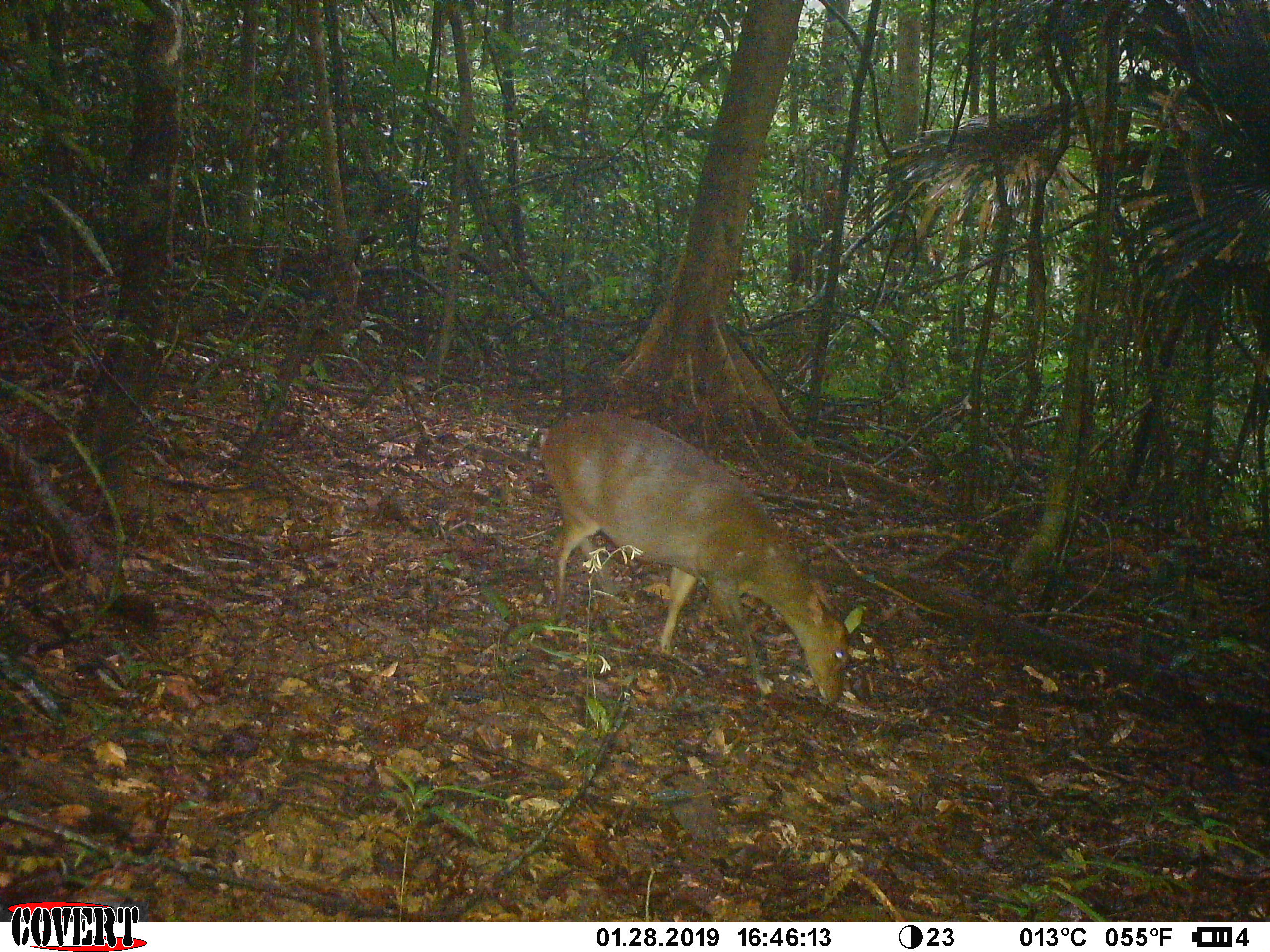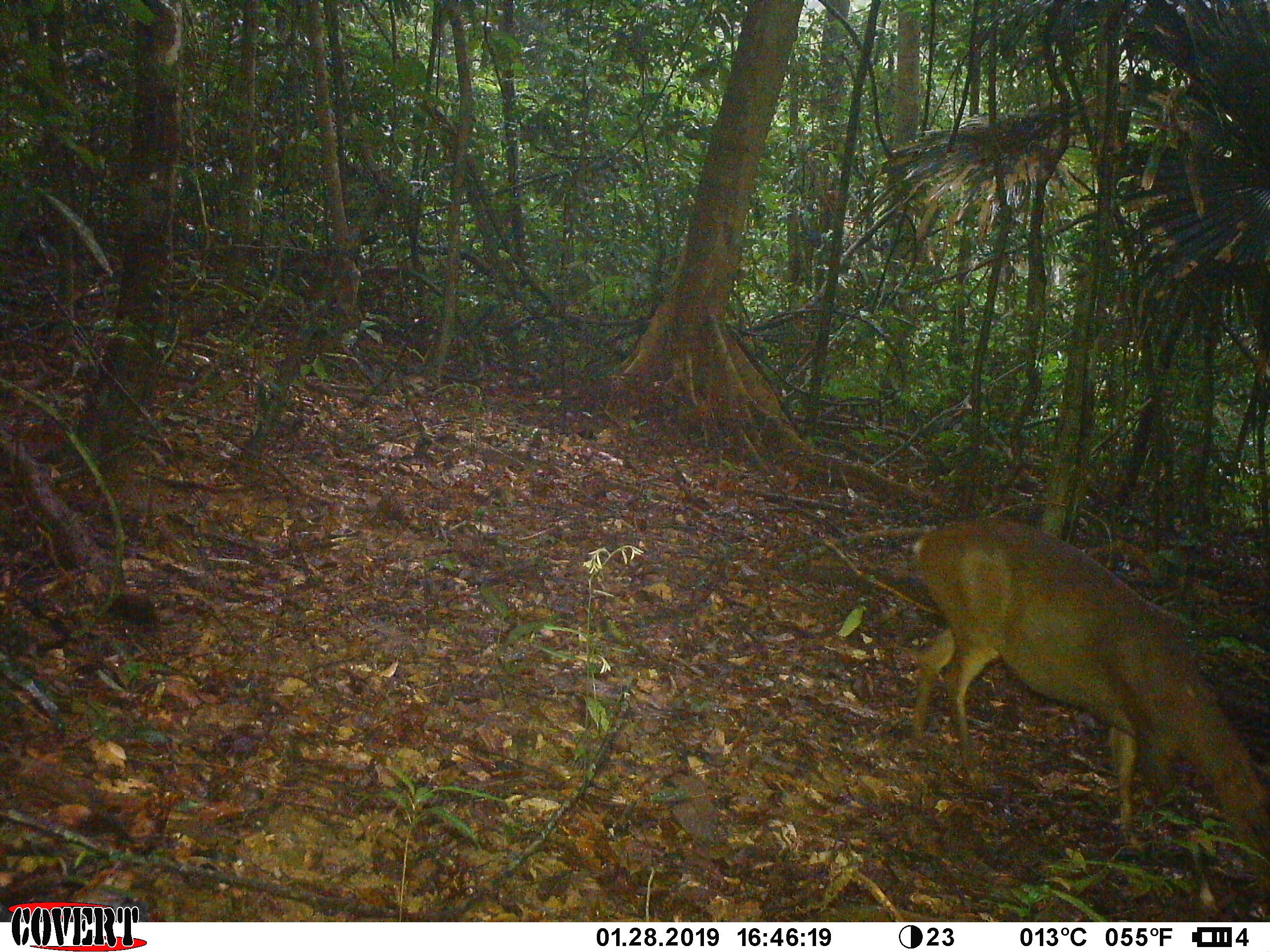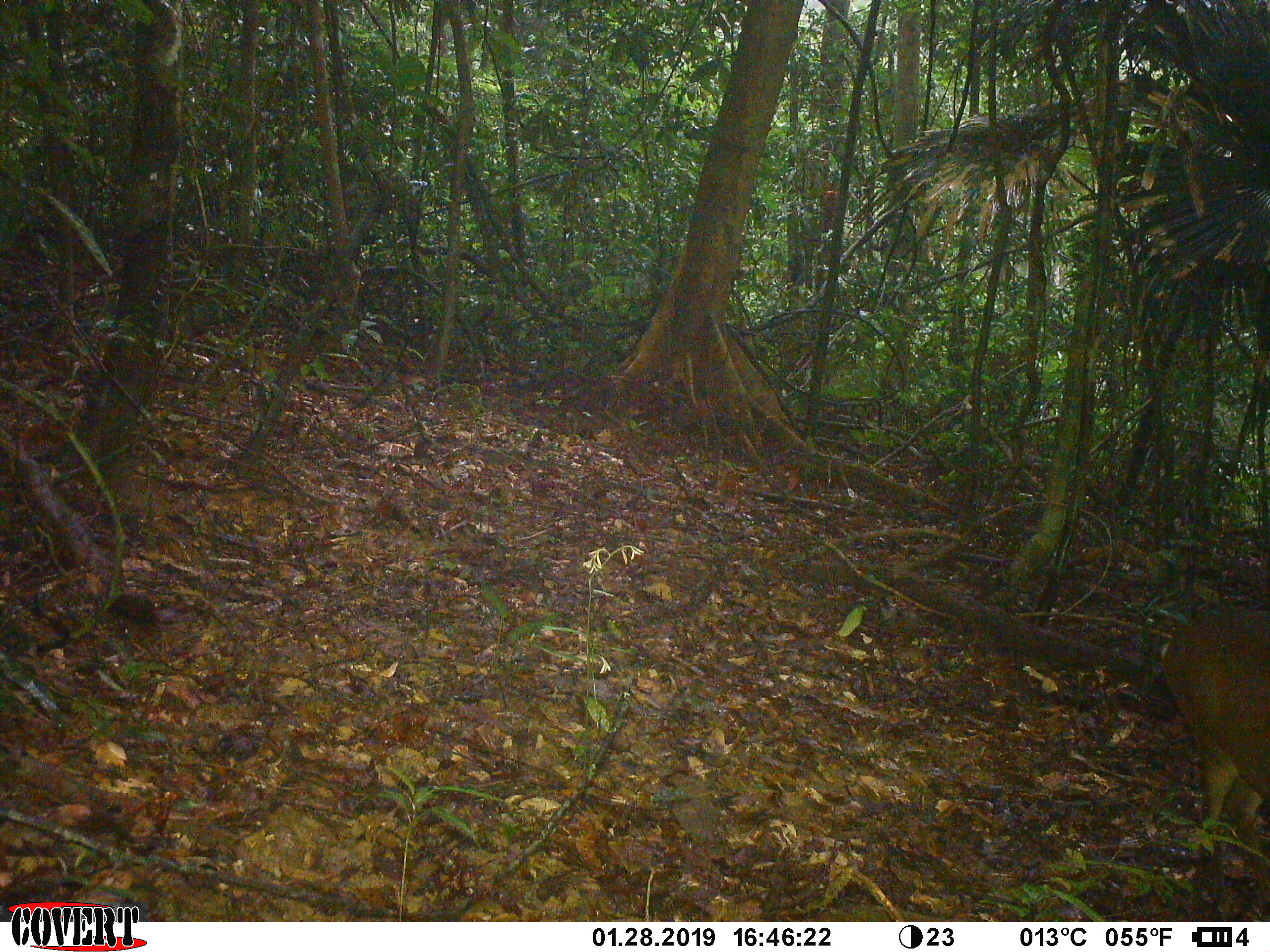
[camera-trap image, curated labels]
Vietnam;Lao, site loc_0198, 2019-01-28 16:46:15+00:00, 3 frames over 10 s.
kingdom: Animalia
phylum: Chordata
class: Mammalia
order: Artiodactyla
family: Cervidae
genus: Muntiacus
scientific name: Muntiacus vuquangensis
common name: large-antlered muntjac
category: large antlered muntjac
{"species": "large antlered muntjac (large-antlered muntjac) (Muntiacus vuquangensis)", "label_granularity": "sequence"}